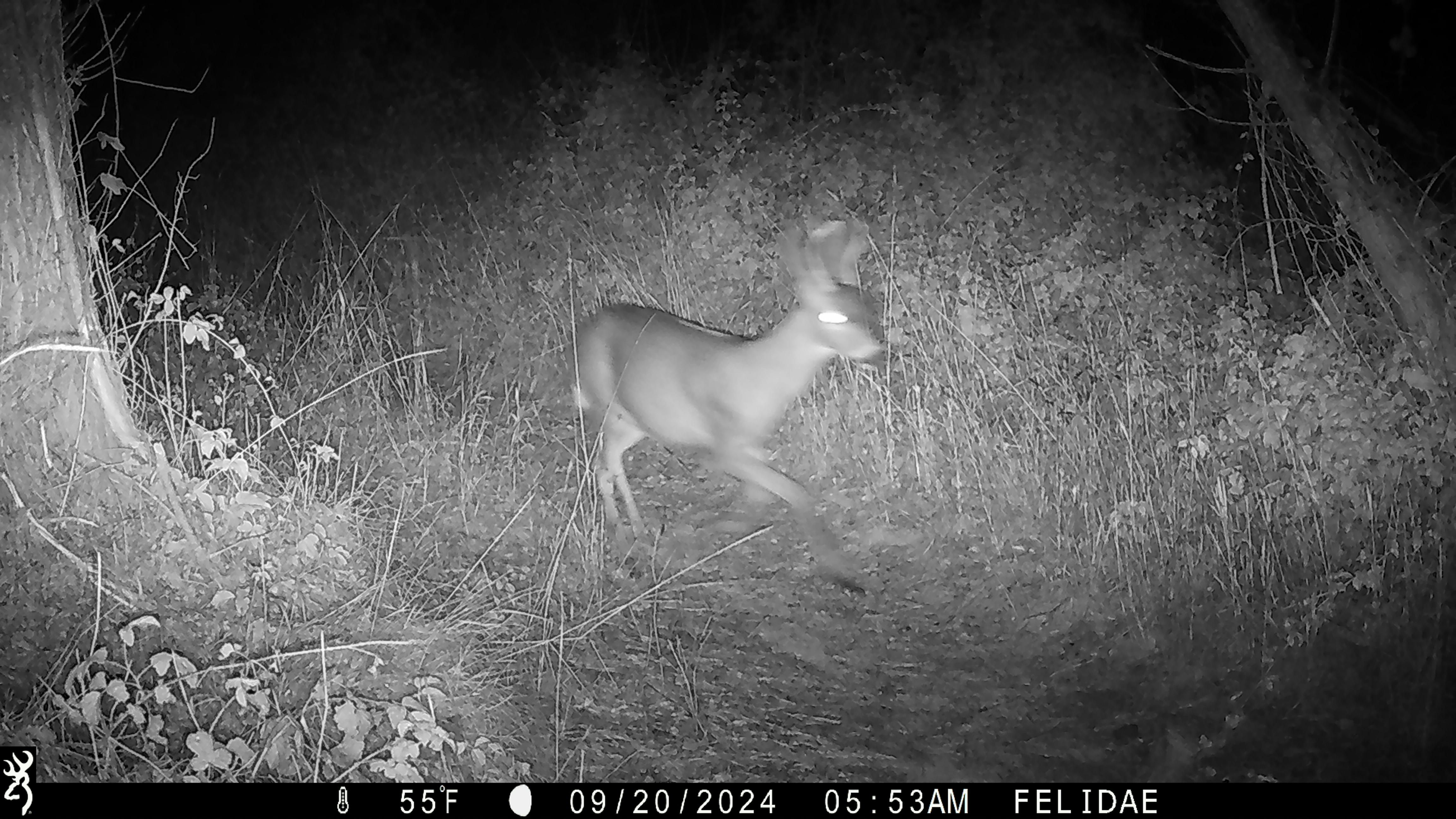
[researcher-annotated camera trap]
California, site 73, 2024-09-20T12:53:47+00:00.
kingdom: Animalia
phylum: Chordata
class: Mammalia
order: Artiodactyla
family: Cervidae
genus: Odocoileus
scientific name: Odocoileus hemionus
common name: mule deer